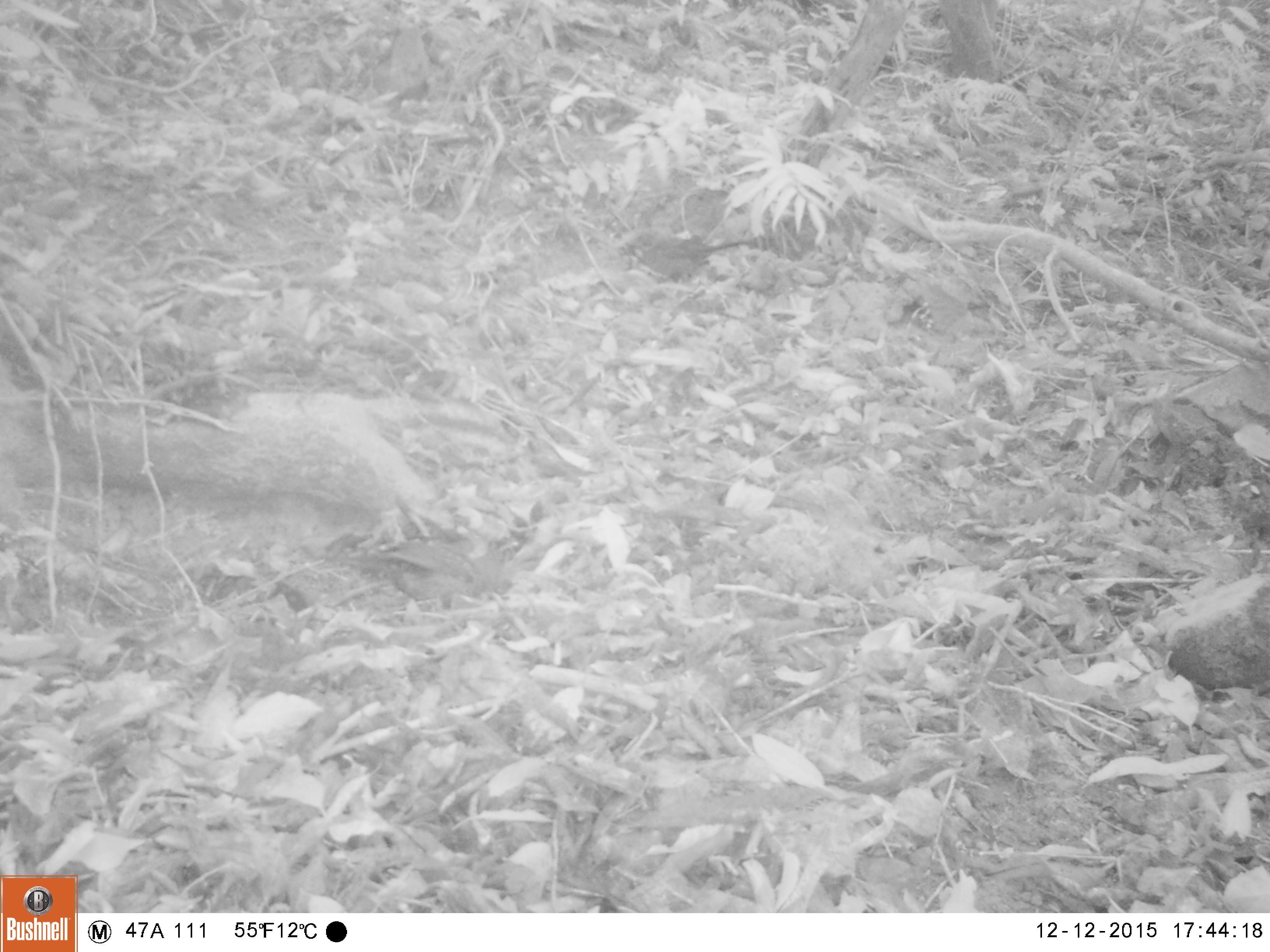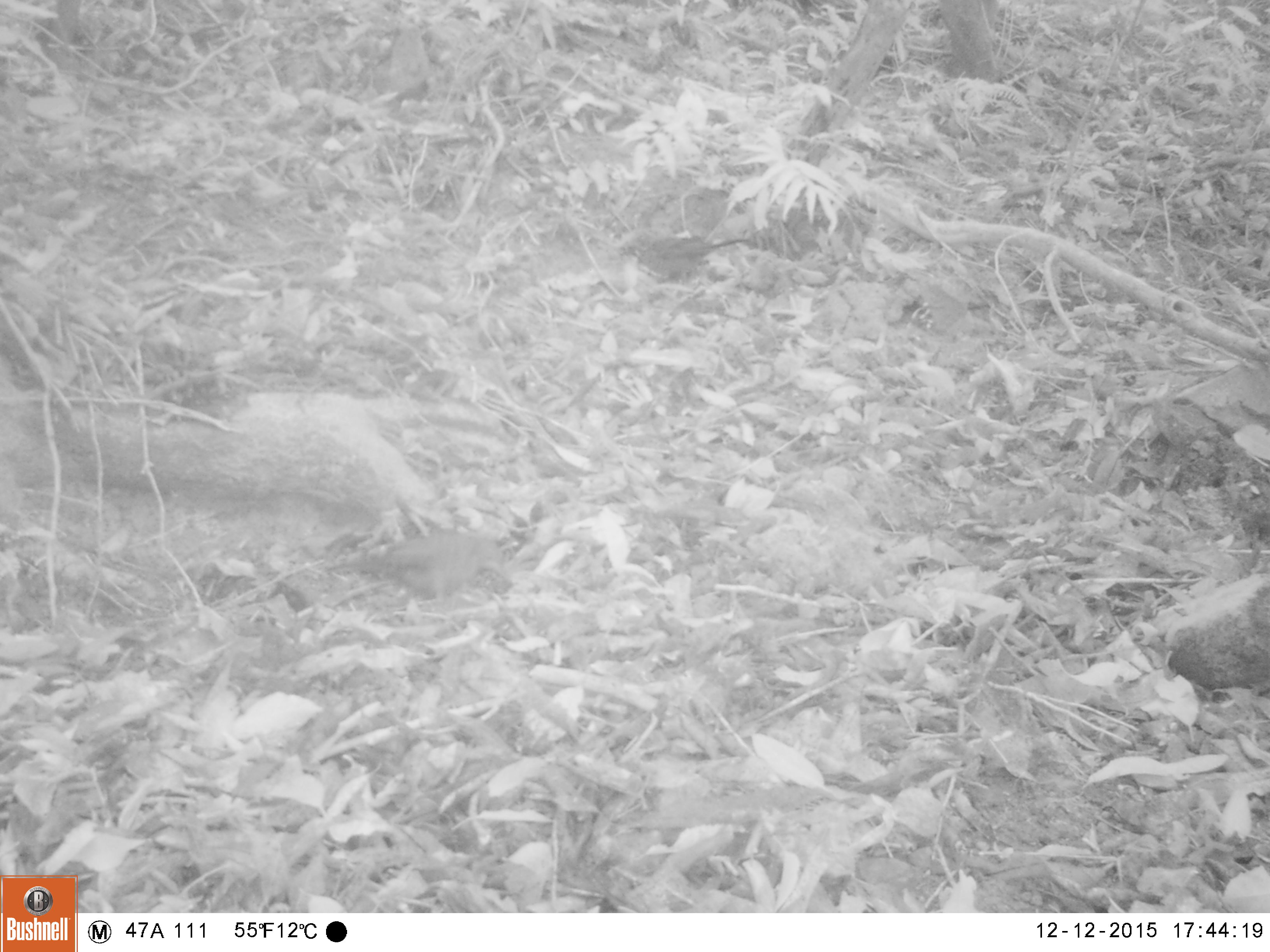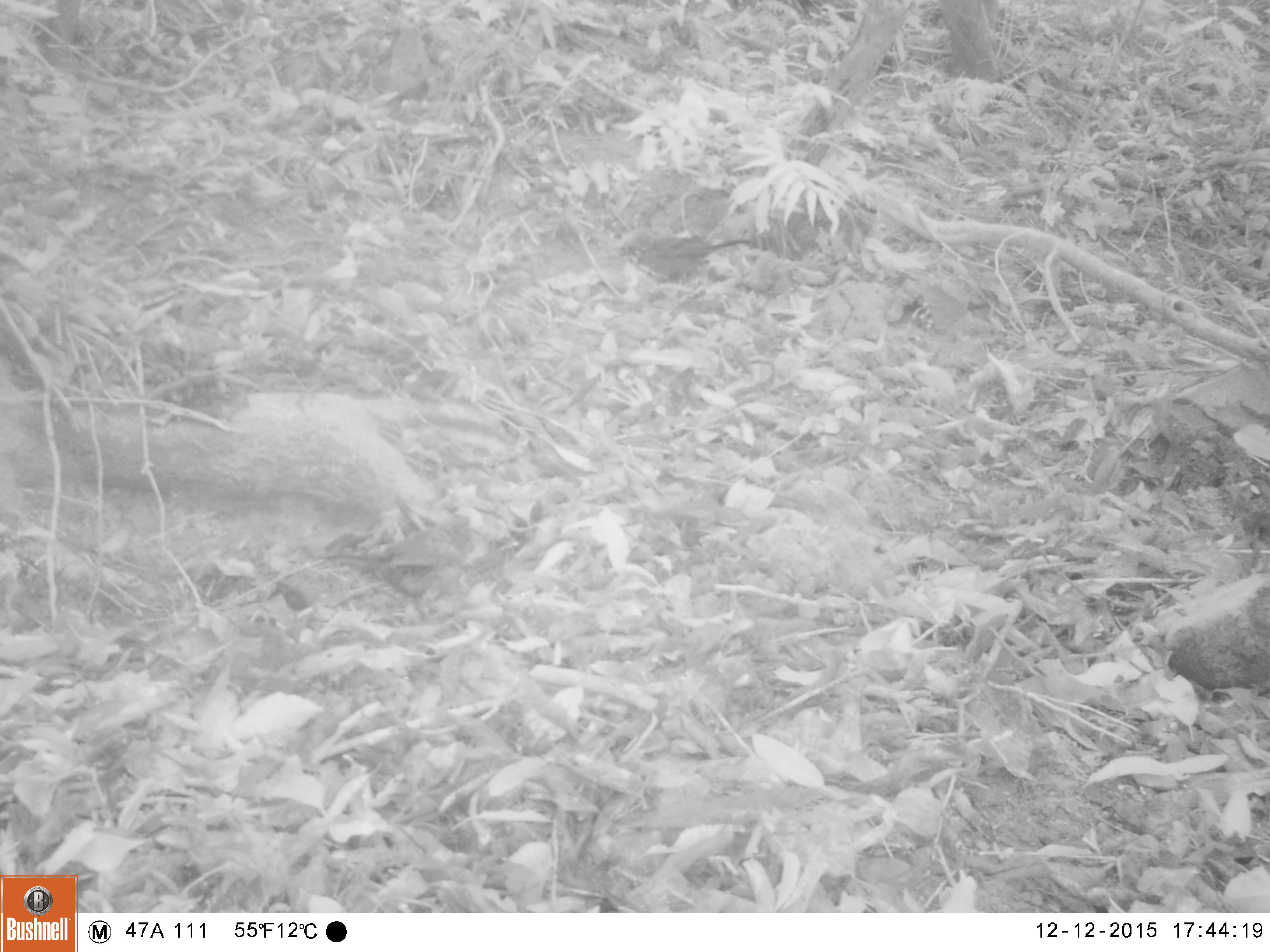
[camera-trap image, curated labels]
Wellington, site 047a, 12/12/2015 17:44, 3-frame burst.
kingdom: Animalia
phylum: Chordata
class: Aves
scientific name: Aves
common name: bird